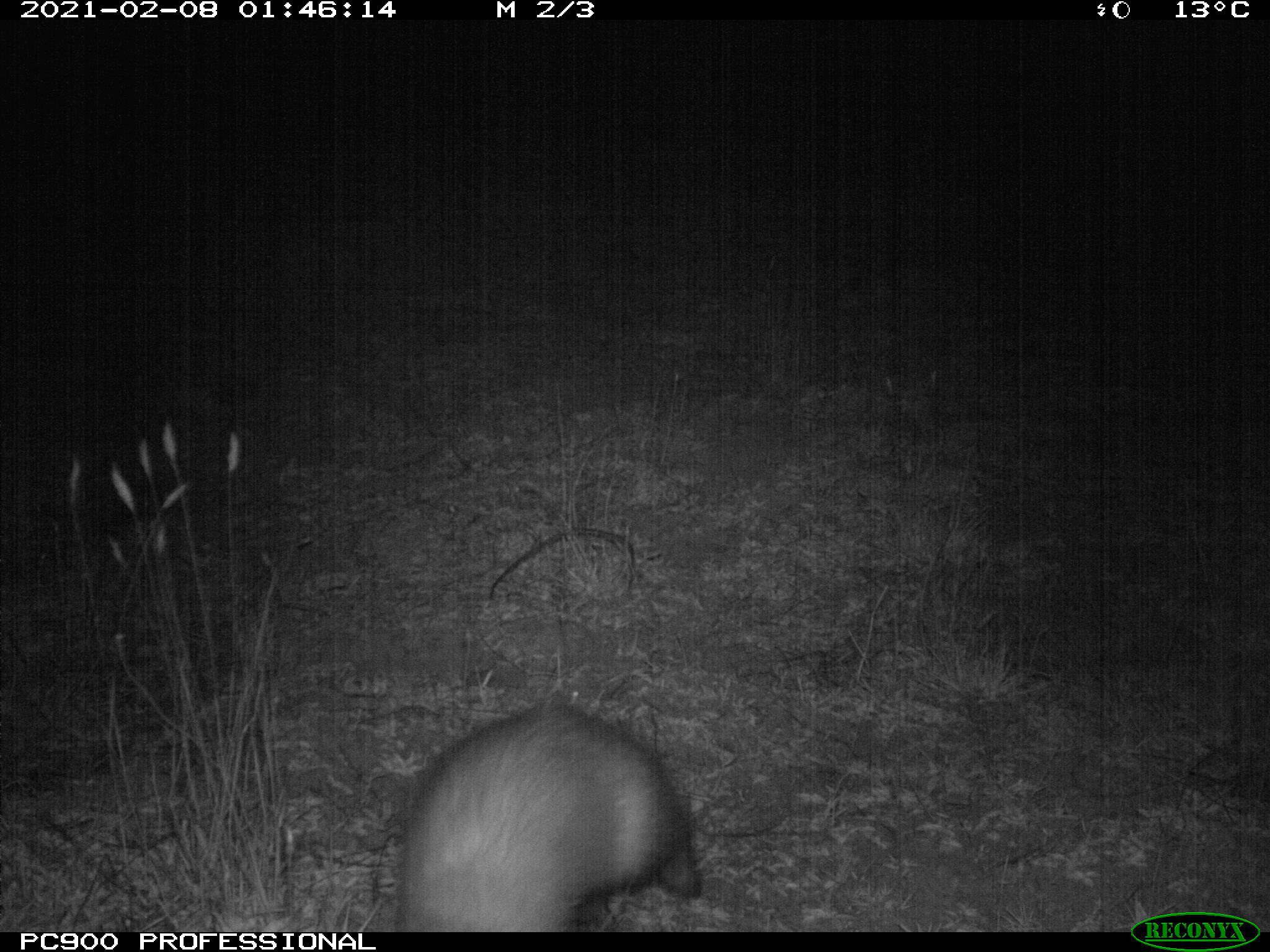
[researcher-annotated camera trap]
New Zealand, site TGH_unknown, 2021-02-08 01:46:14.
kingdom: Animalia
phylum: Chordata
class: Mammalia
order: Carnivora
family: Mustelidae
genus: Mustela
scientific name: Mustela furo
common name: ferret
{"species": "ferret (Mustela furo)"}